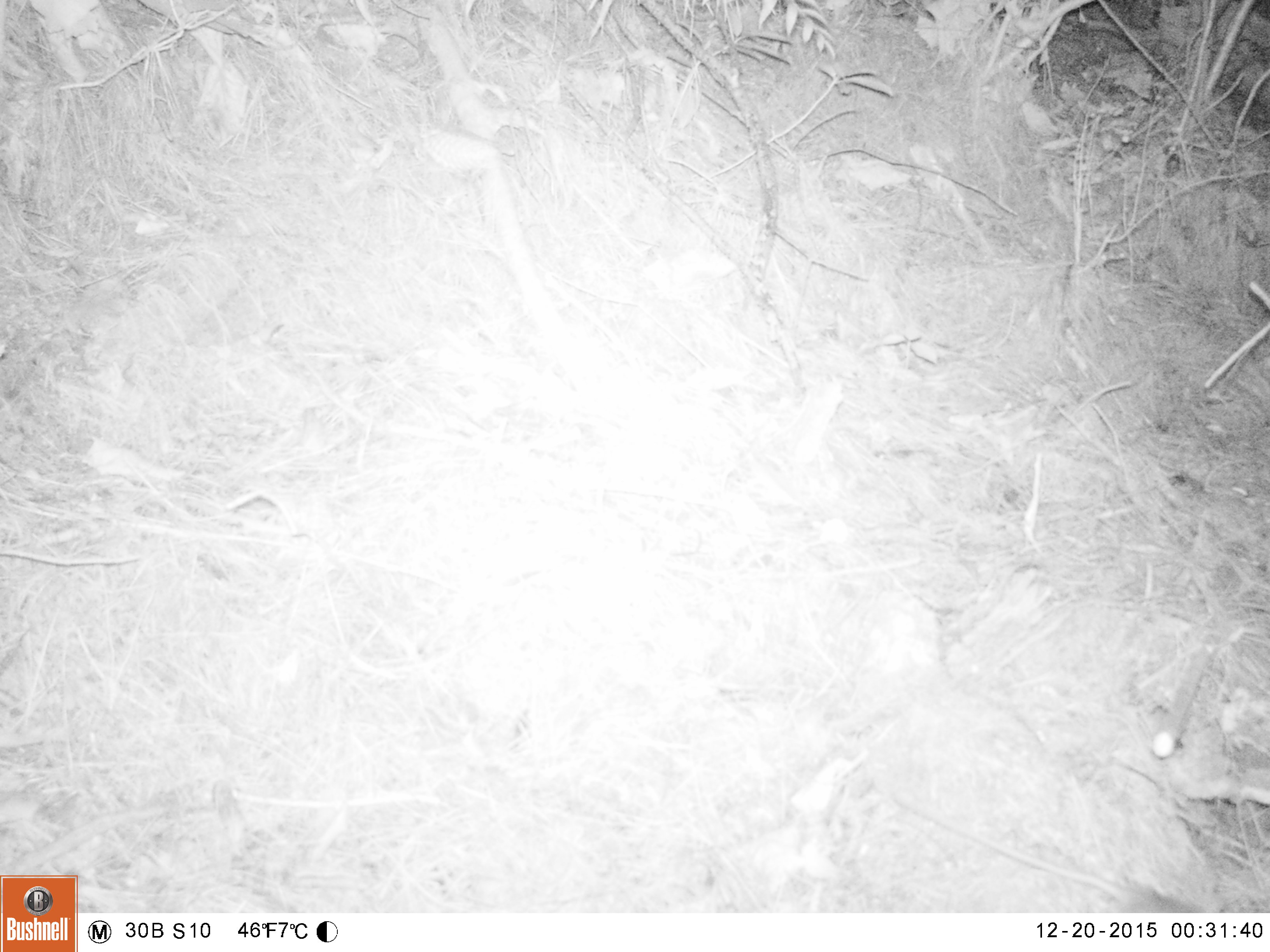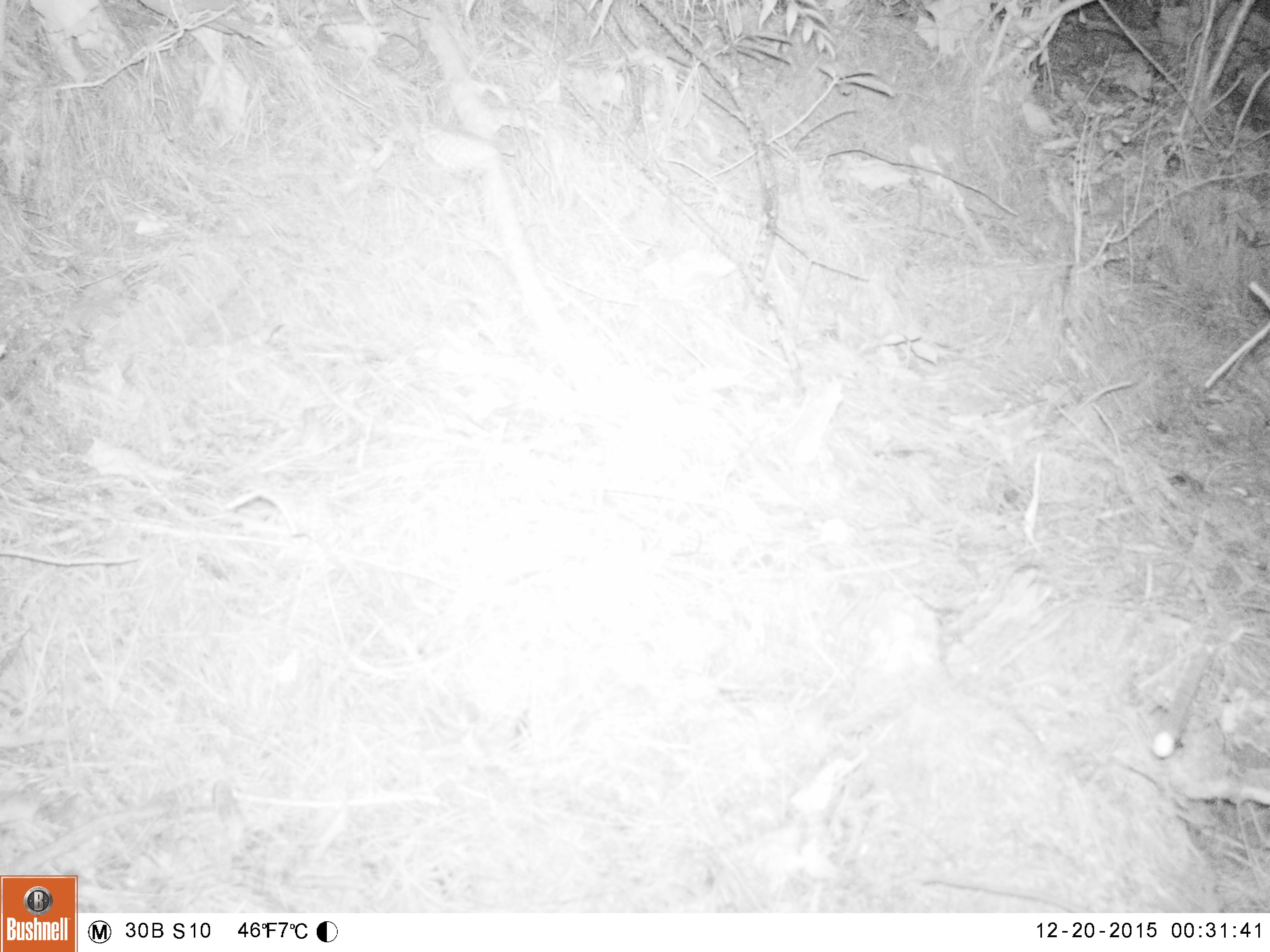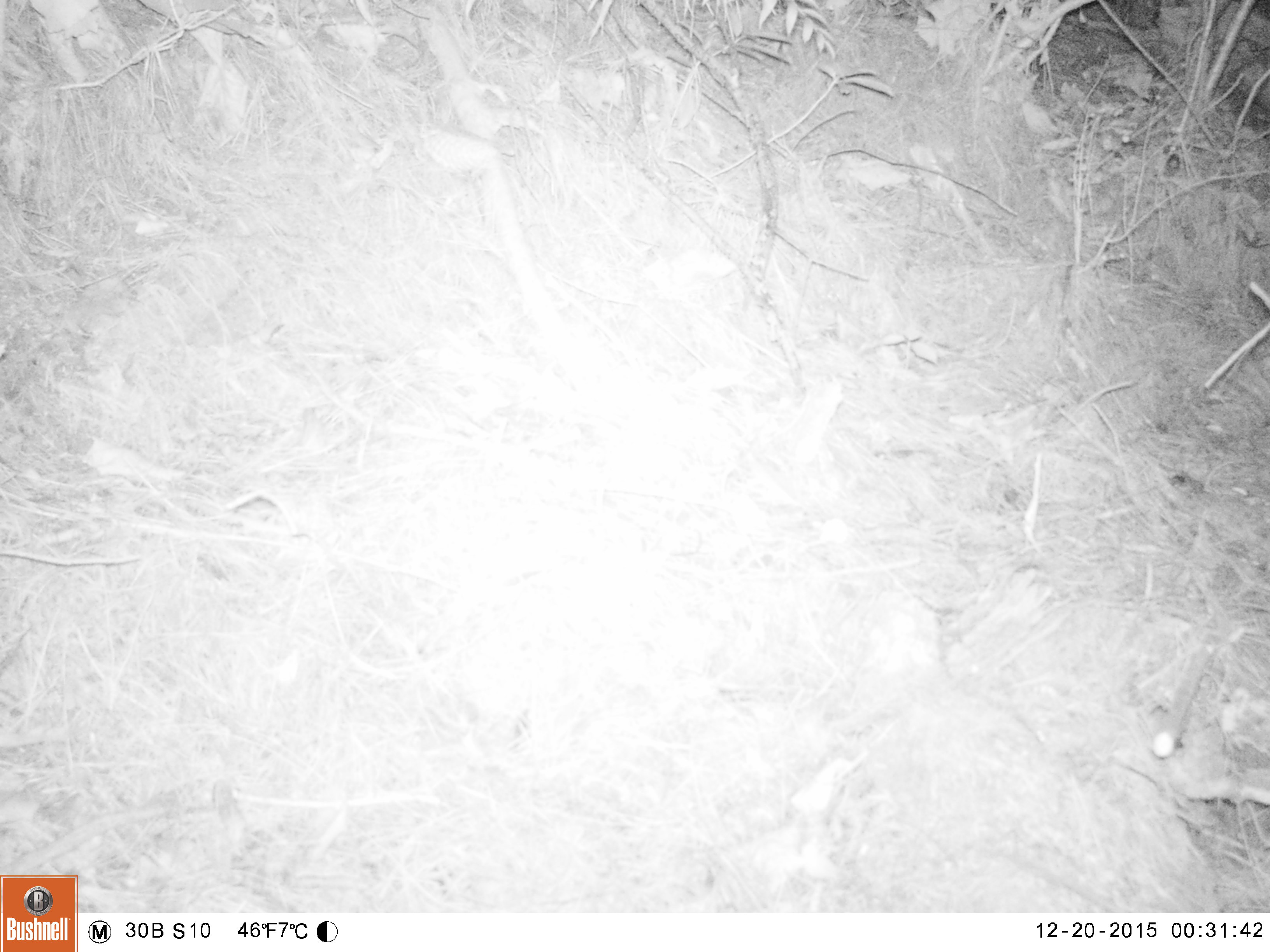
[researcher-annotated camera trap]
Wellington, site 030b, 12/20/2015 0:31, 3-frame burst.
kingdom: Animalia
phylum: Chordata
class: Mammalia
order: Rodentia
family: Muridae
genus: Rattus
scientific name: Rattus rattus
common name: ship rat